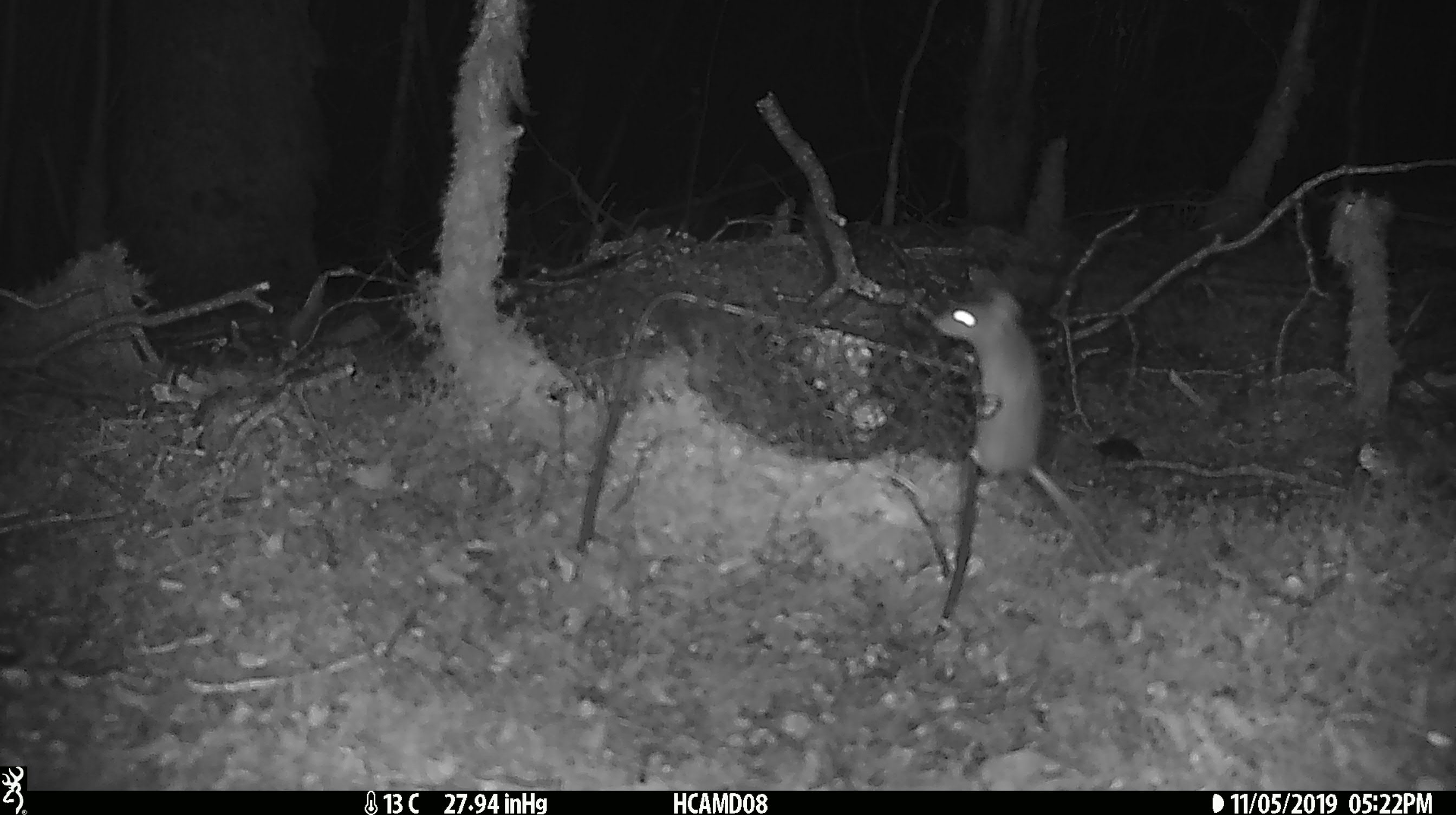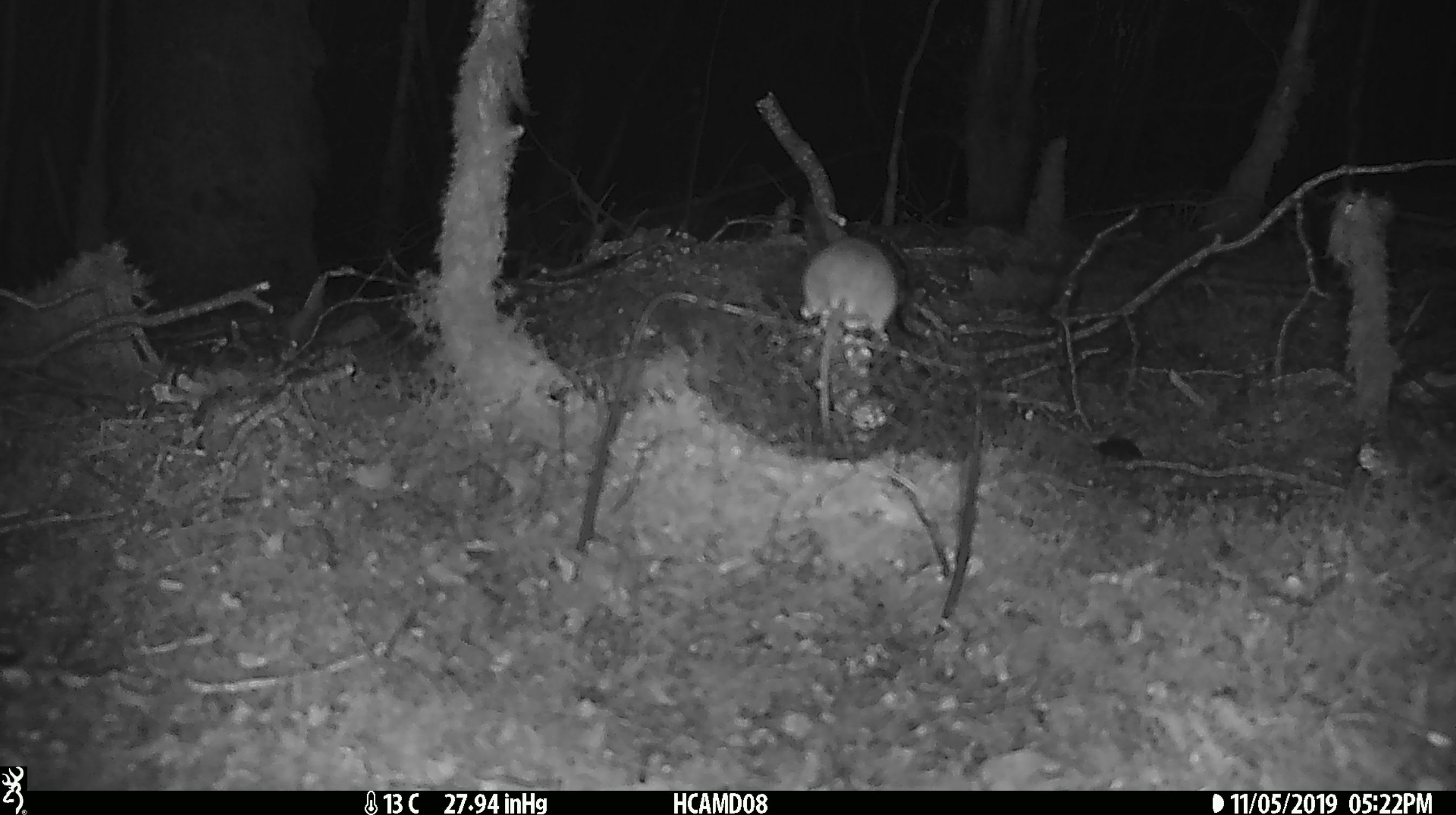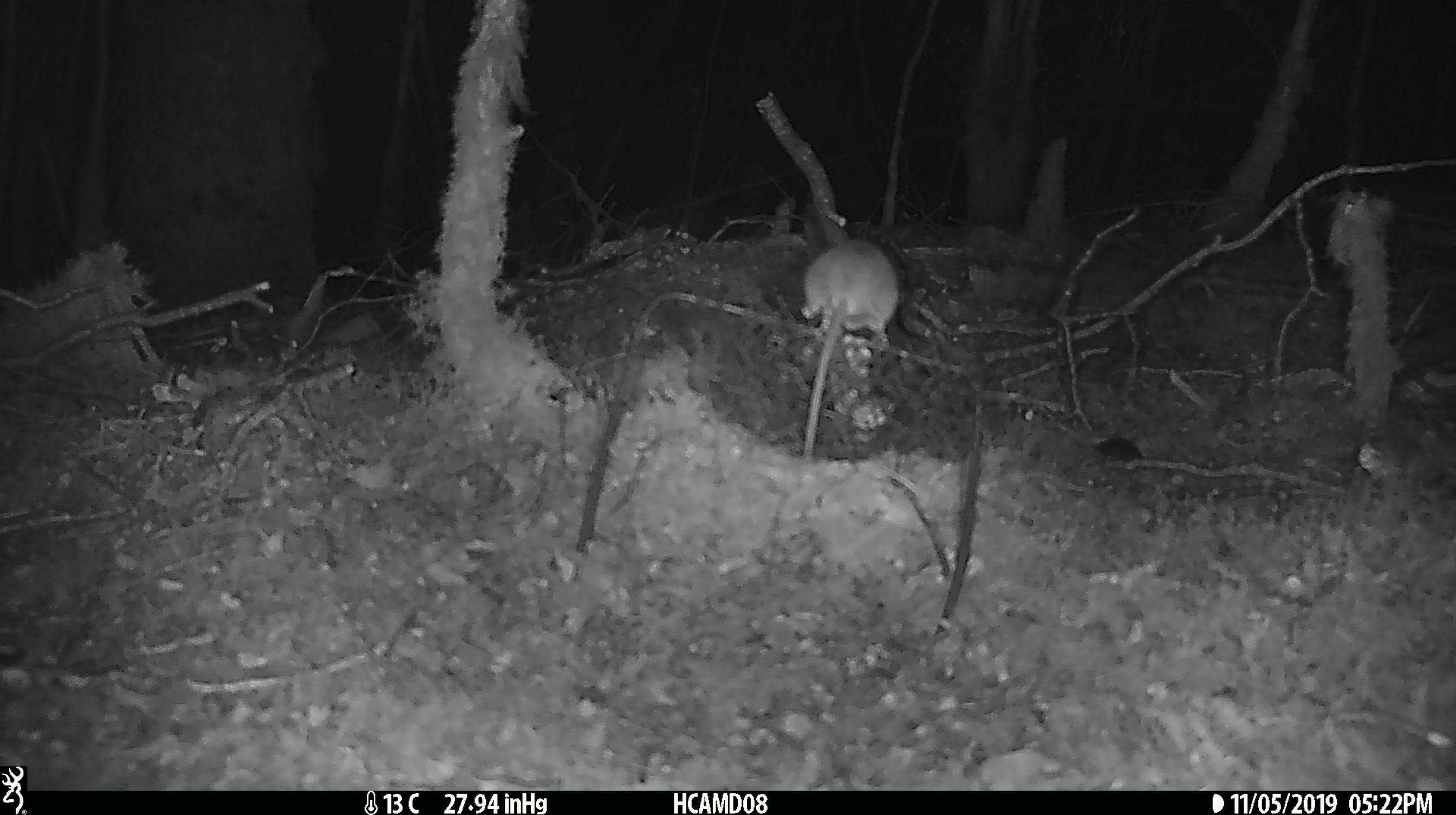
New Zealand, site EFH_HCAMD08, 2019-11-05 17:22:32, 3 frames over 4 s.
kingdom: Animalia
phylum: Chordata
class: Mammalia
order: Rodentia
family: Muridae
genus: Mus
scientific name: Mus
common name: mouse